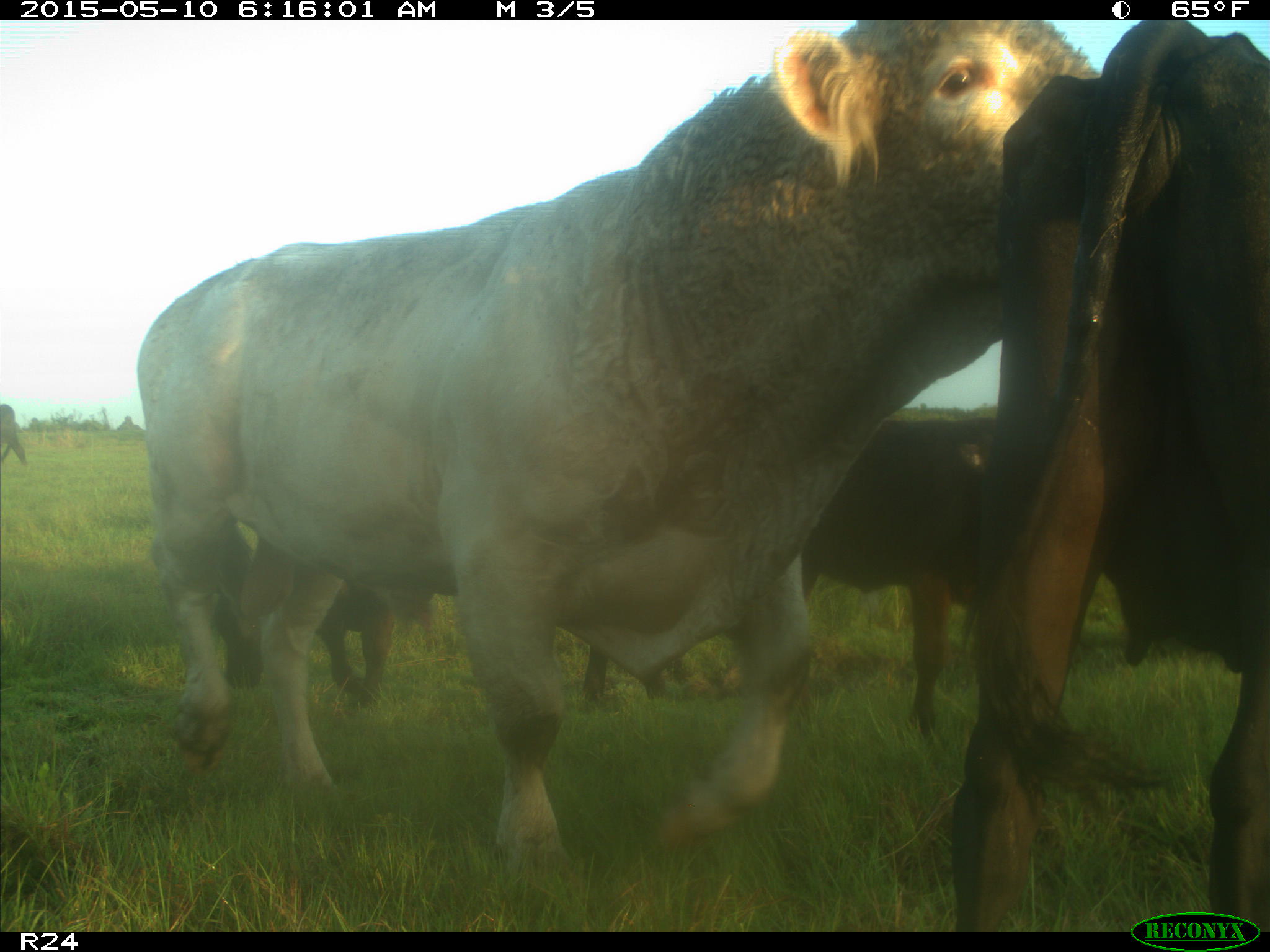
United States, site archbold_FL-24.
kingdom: Animalia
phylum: Chordata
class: Mammalia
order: Artiodactyla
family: Bovidae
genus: Bos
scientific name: Bos taurus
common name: domestic cow